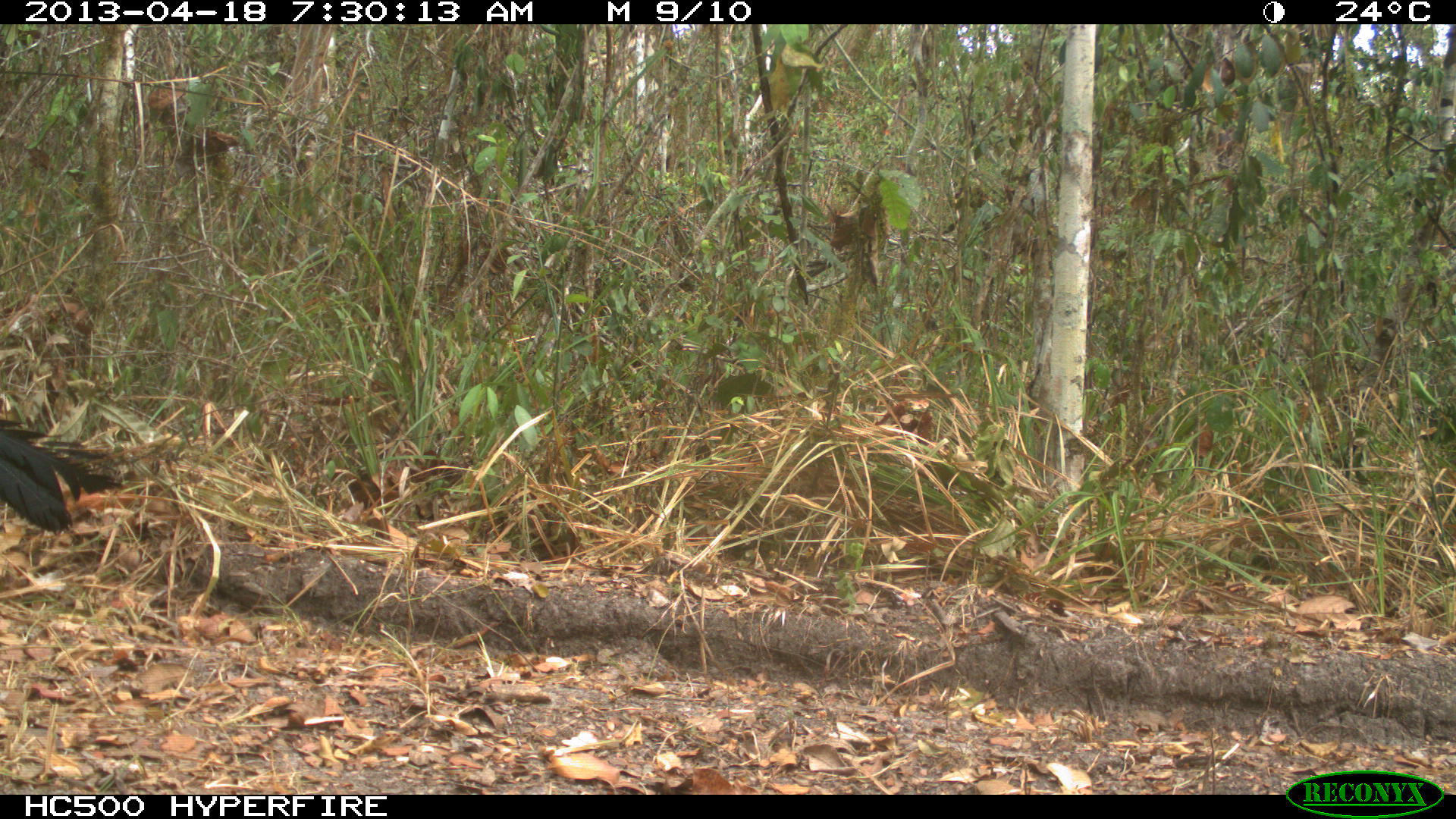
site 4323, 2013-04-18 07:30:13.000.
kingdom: Animalia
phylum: Chordata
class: Aves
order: Galliformes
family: Cracidae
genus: Crax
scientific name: Crax rubra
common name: great curassow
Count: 3.